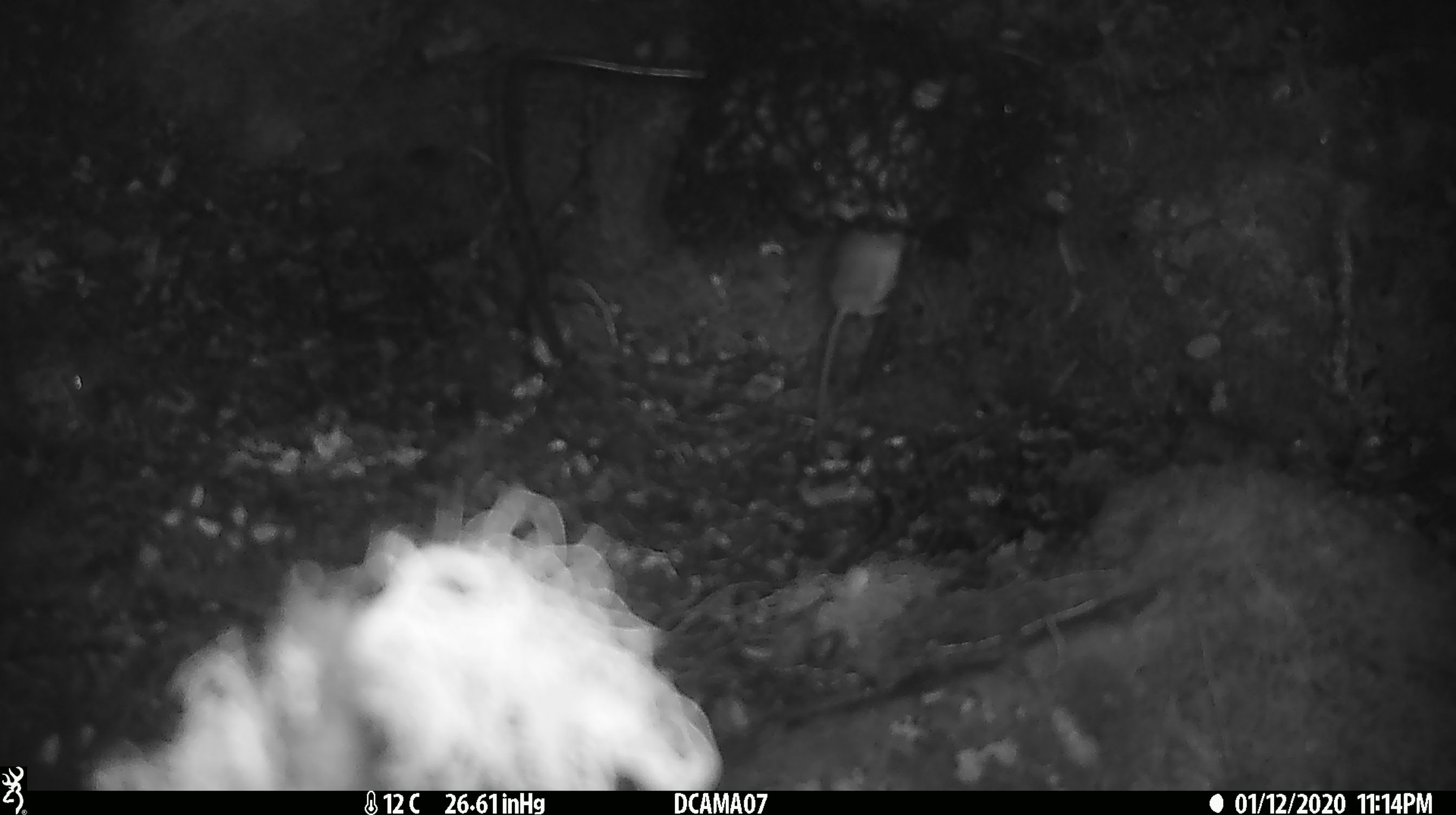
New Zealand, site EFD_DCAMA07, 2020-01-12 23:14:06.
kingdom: Animalia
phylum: Chordata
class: Mammalia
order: Rodentia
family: Muridae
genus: Mus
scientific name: Mus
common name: mouse